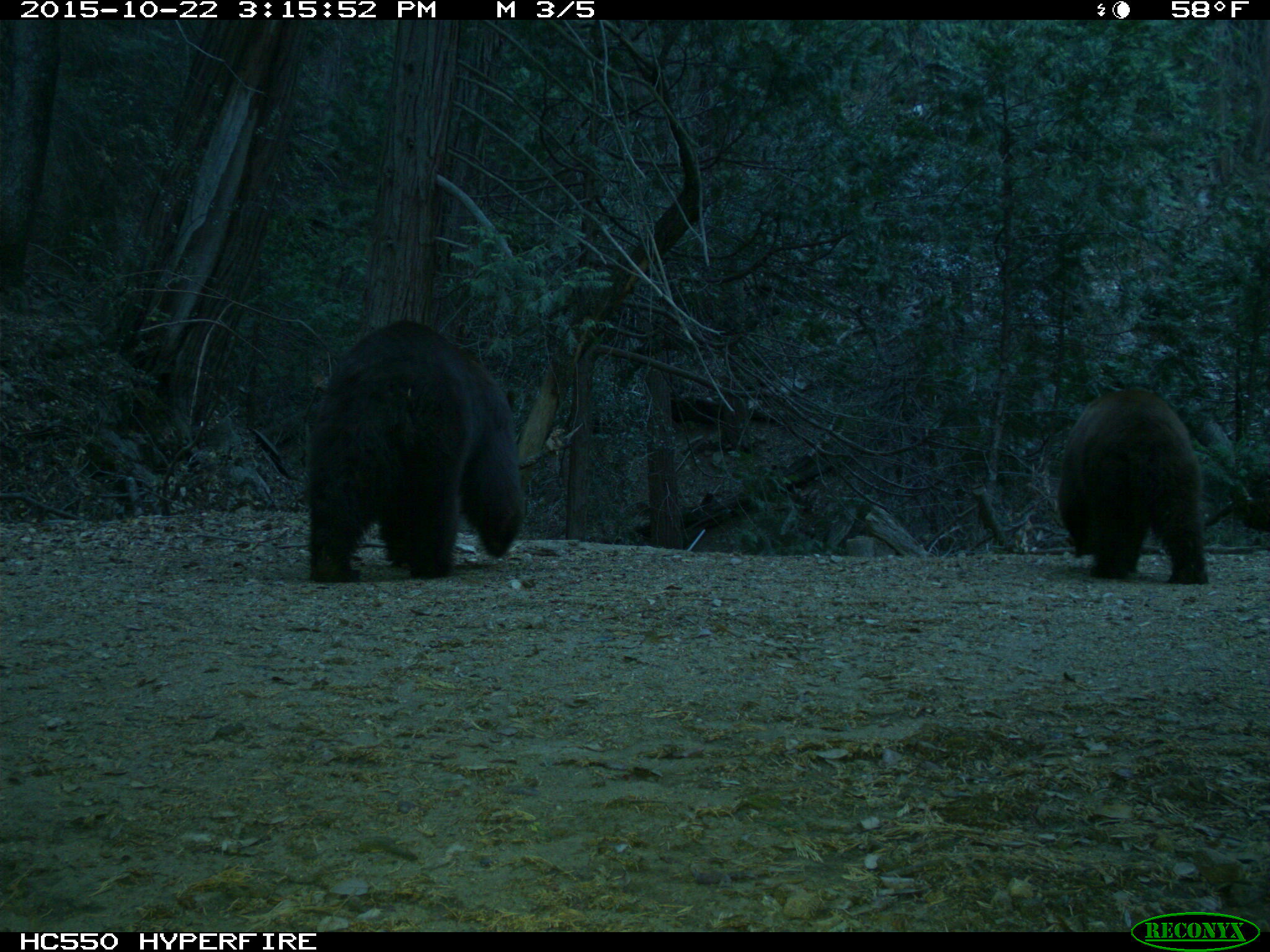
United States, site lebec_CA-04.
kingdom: Animalia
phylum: Chordata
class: Mammalia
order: Carnivora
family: Ursidae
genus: Ursus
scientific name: Ursus americanus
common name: american black bear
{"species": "Ursus americanus (american black bear)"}